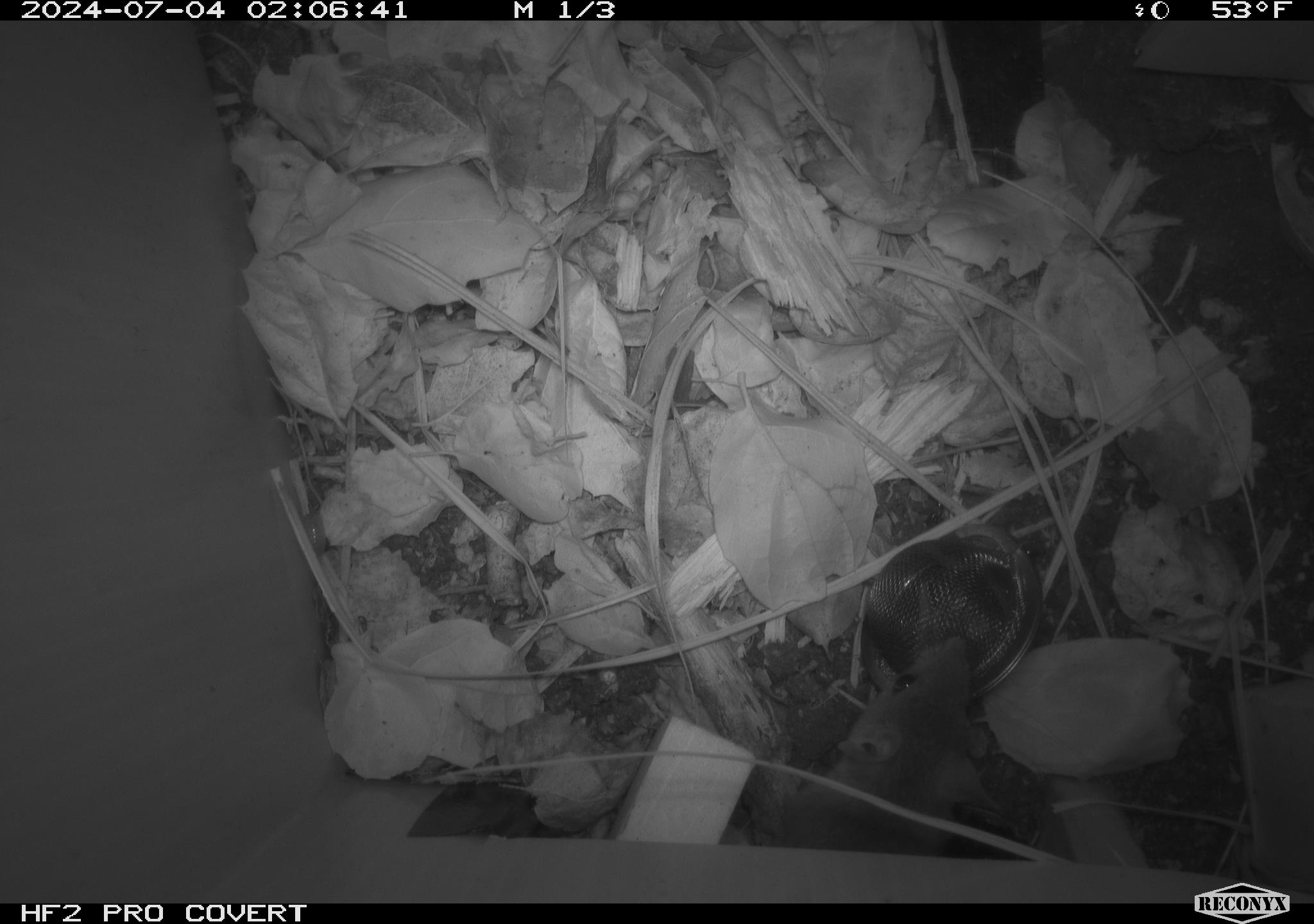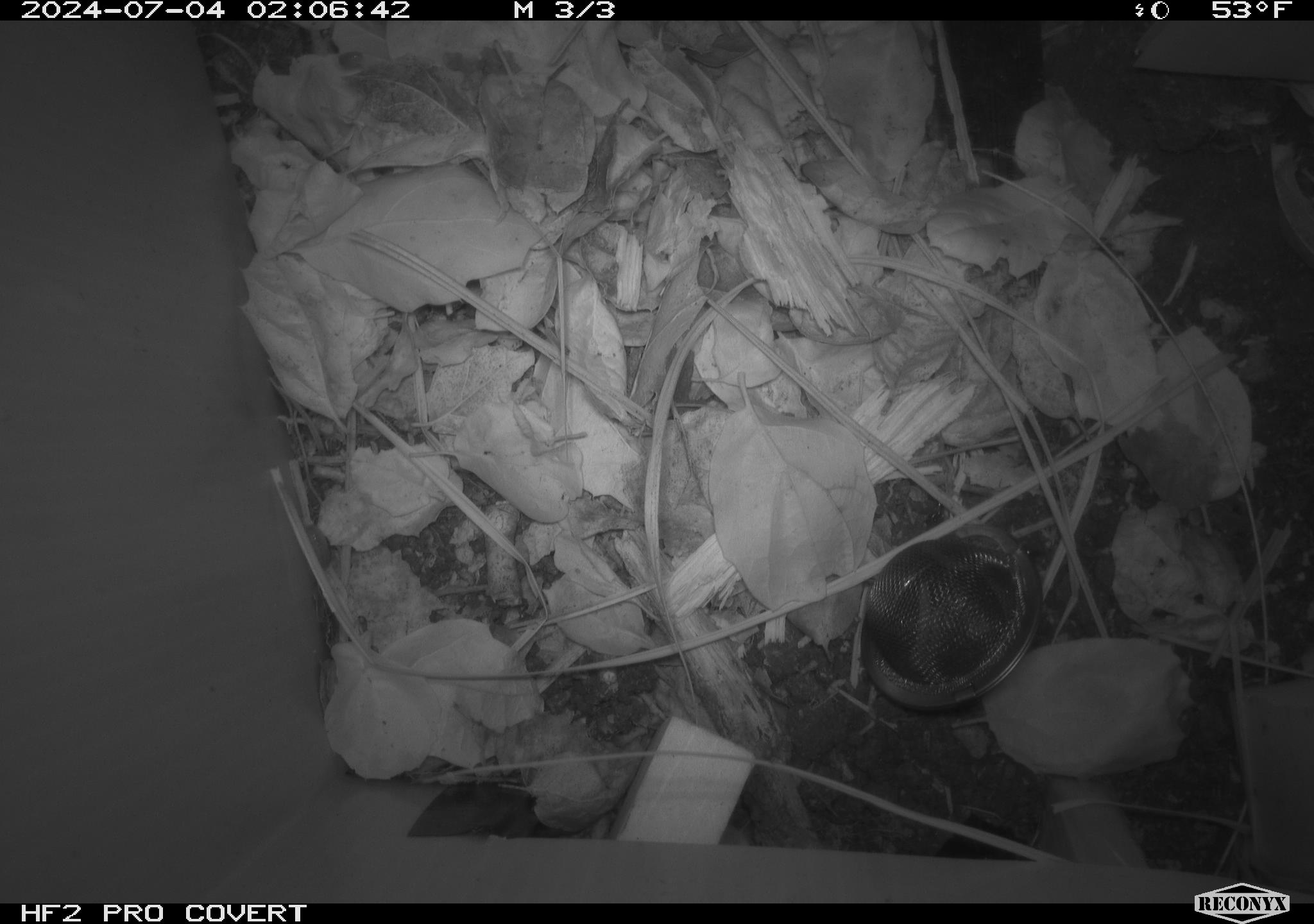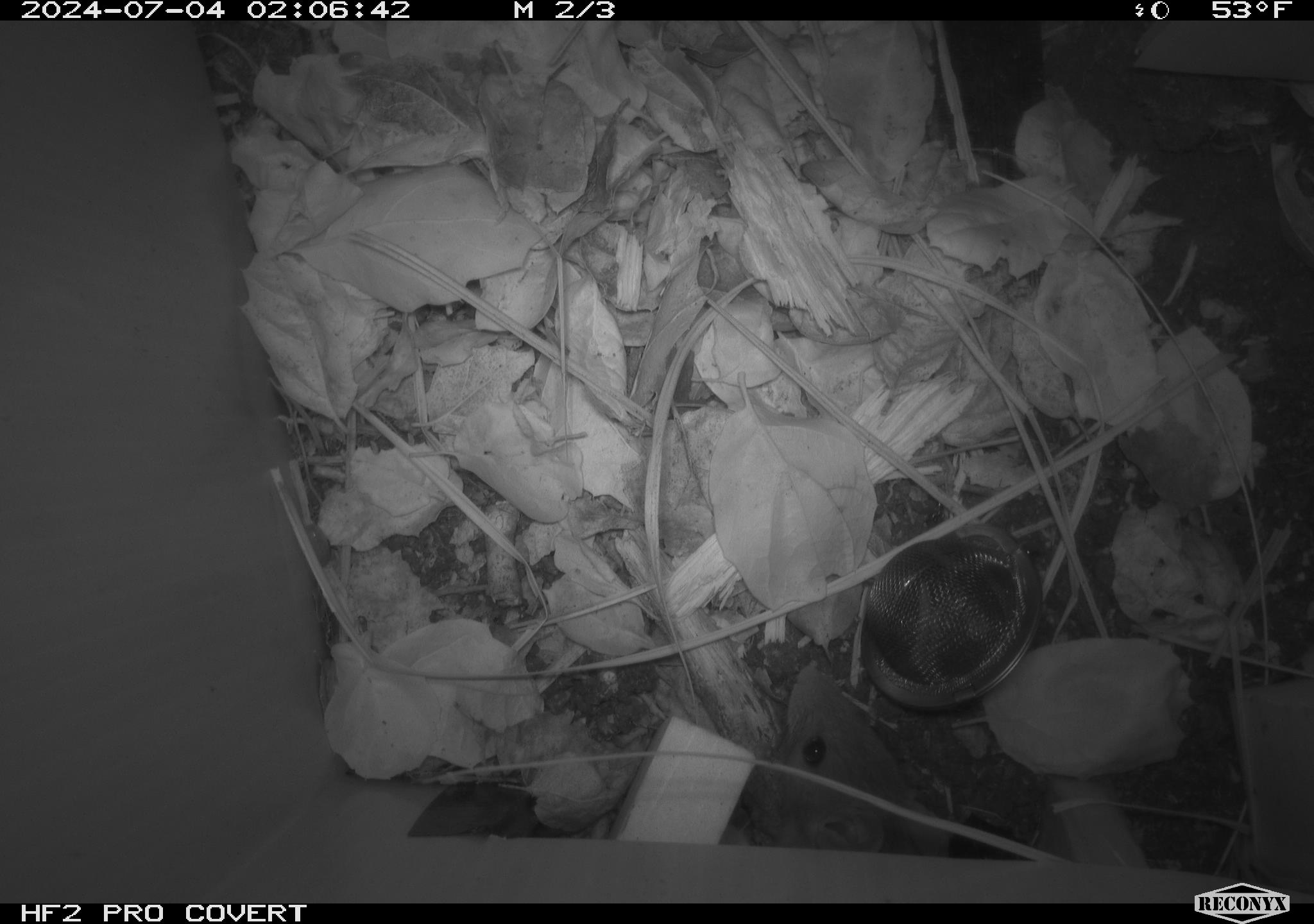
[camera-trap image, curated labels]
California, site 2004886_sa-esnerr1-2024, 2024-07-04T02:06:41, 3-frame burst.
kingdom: Animalia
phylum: Chordata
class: Mammalia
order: Rodentia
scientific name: Rodentia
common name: rodent